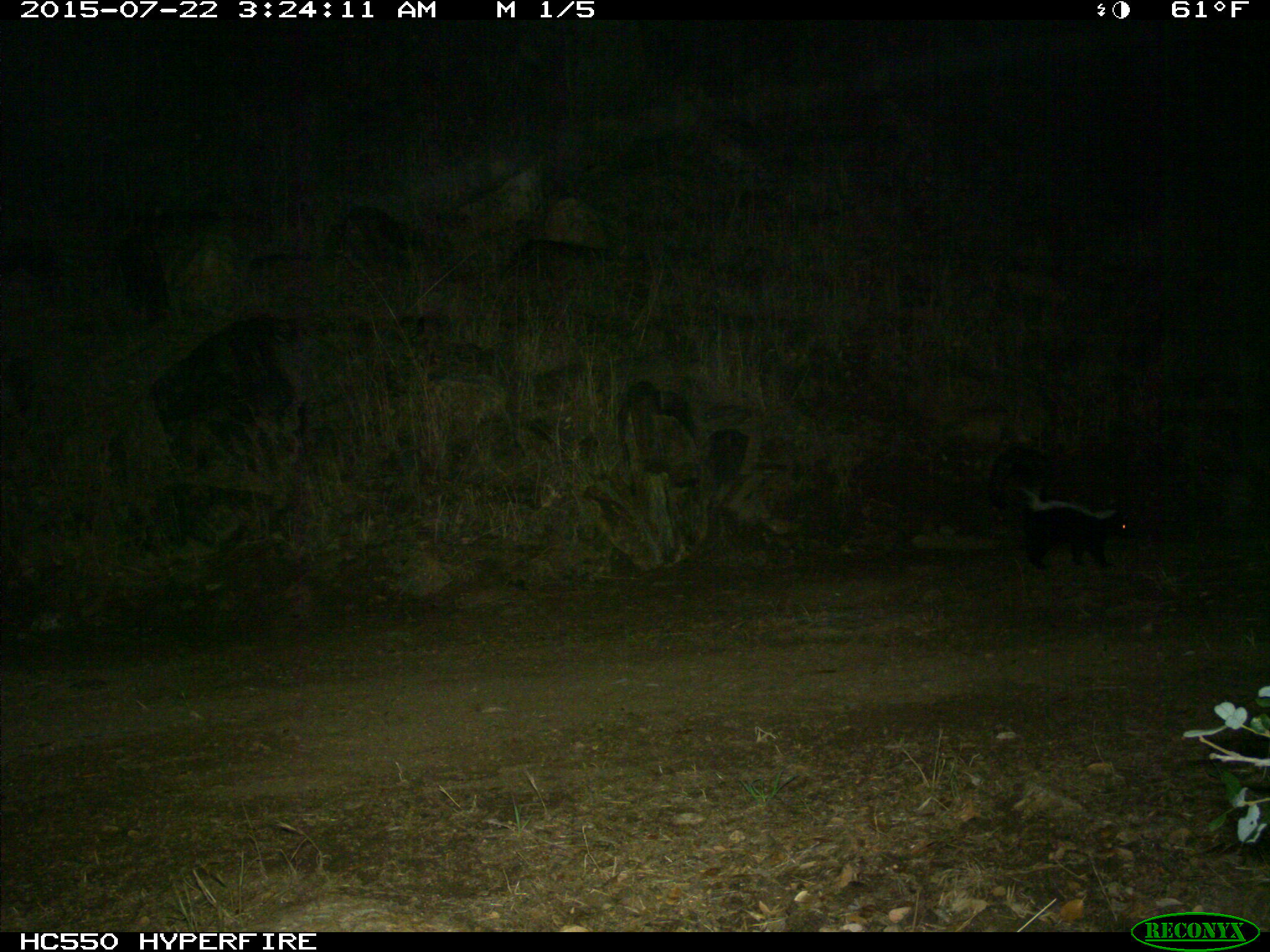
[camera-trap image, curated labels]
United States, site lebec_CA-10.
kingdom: Animalia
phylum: Chordata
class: Mammalia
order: Carnivora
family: Mephitidae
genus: Mephitis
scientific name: Mephitis mephitis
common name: striped skunk